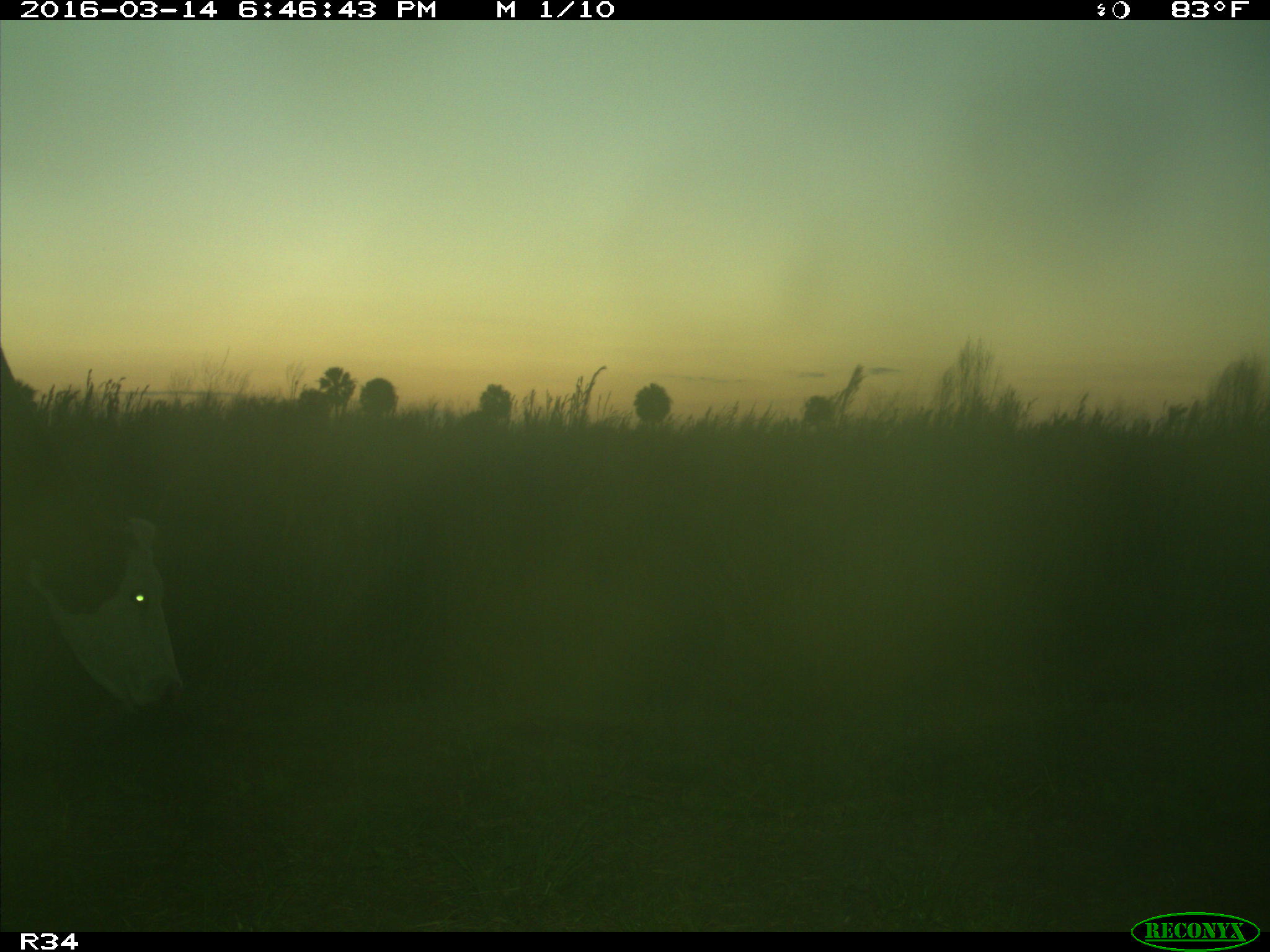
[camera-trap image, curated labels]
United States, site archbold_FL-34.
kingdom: Animalia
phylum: Chordata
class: Mammalia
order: Artiodactyla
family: Bovidae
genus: Bos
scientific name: Bos taurus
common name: domestic cow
Bos taurus (domestic cow).